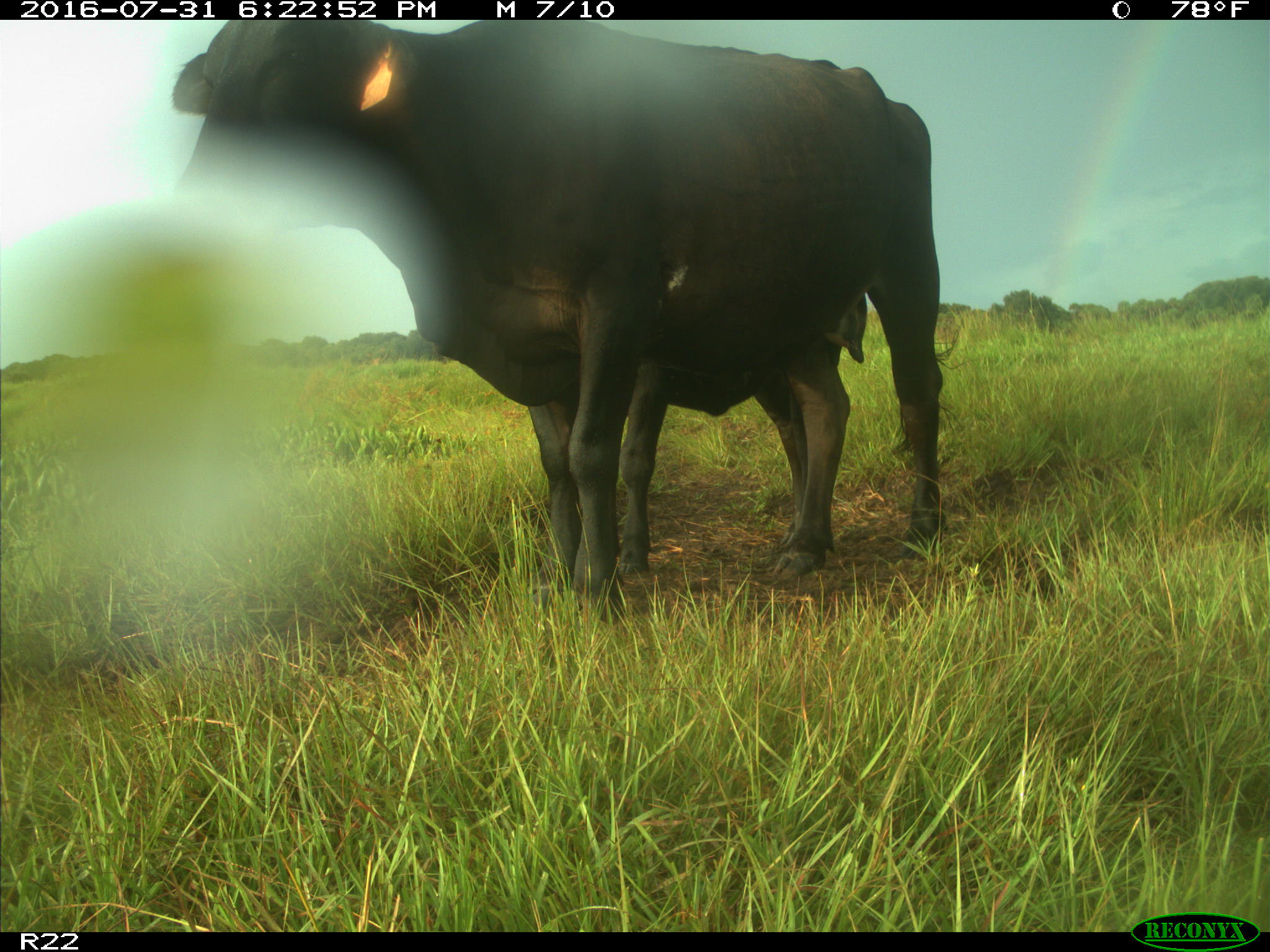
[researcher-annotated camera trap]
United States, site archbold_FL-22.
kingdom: Animalia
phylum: Chordata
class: Mammalia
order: Artiodactyla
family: Bovidae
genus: Bos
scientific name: Bos taurus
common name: domestic cow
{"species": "Bos taurus (domestic cow)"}